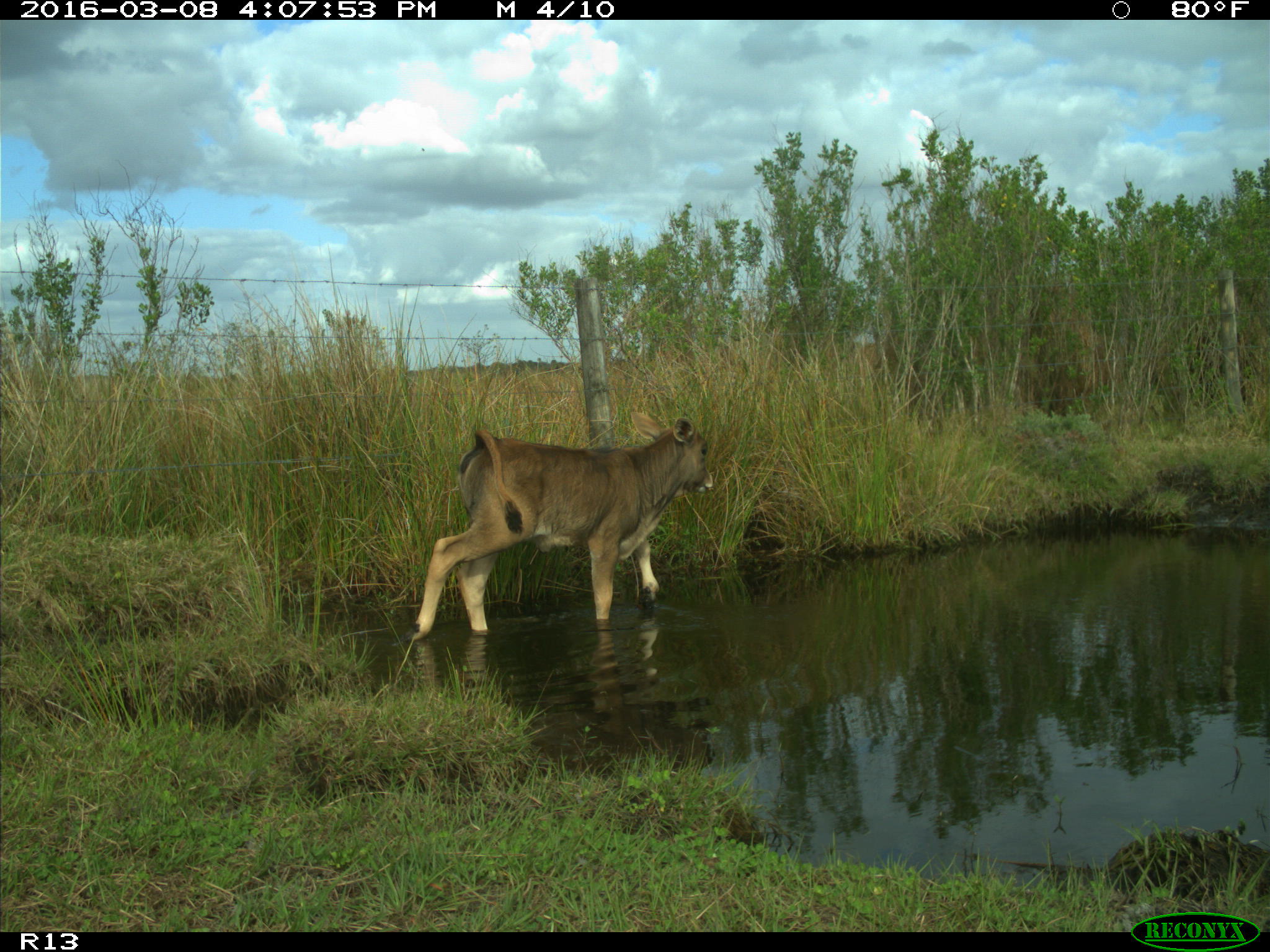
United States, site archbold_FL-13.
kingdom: Animalia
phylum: Chordata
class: Mammalia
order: Artiodactyla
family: Bovidae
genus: Bos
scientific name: Bos taurus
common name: domestic cow